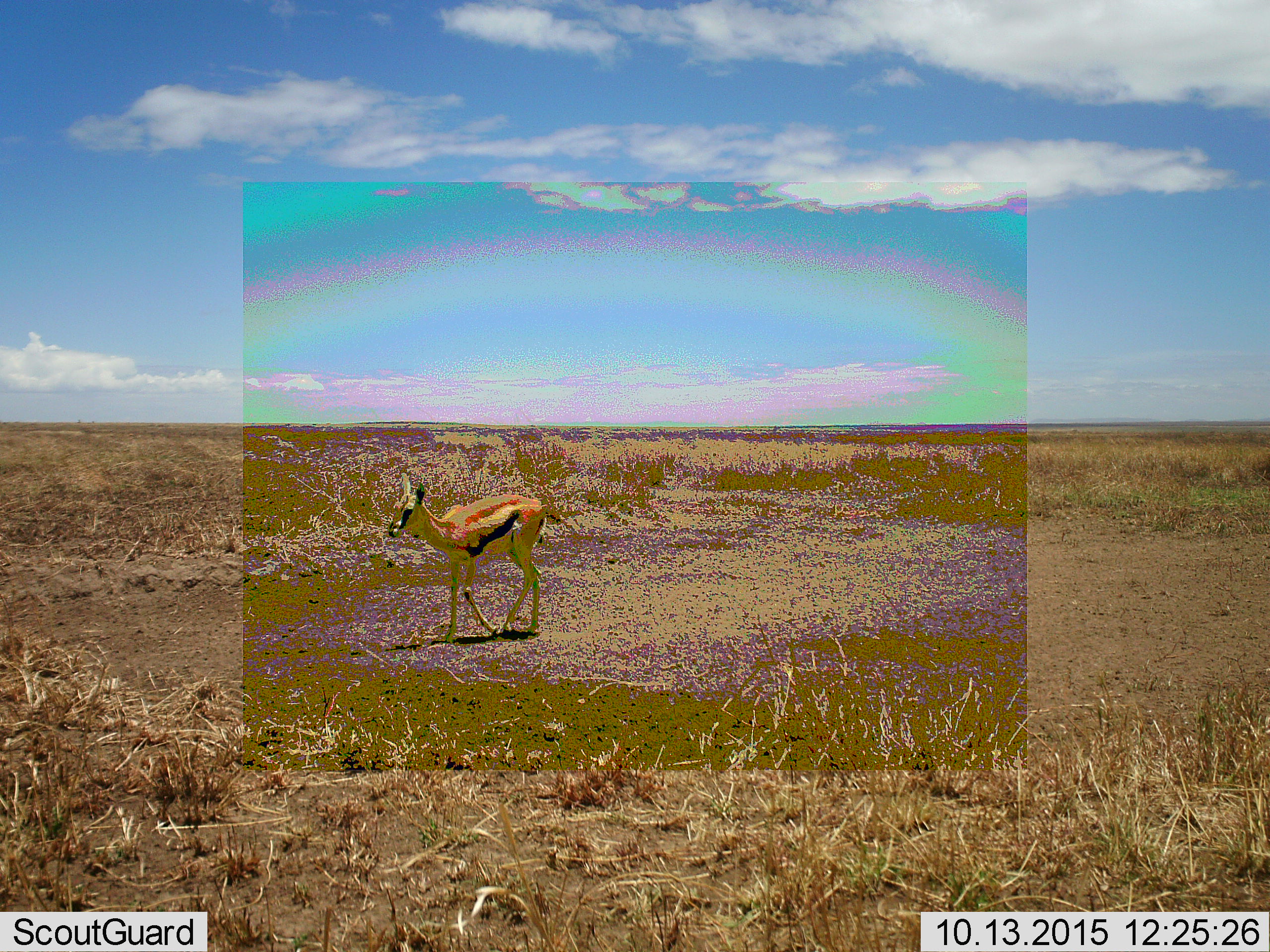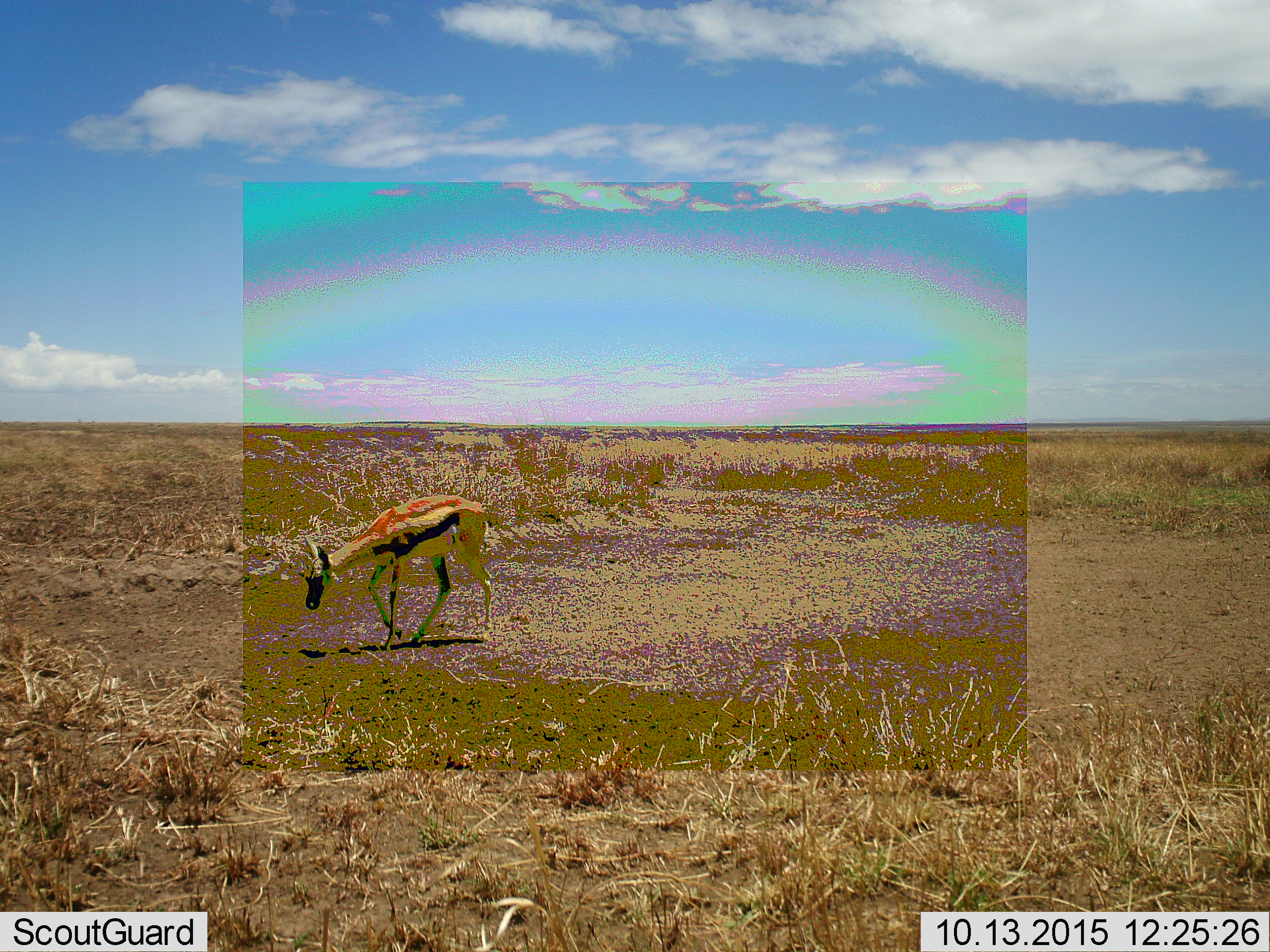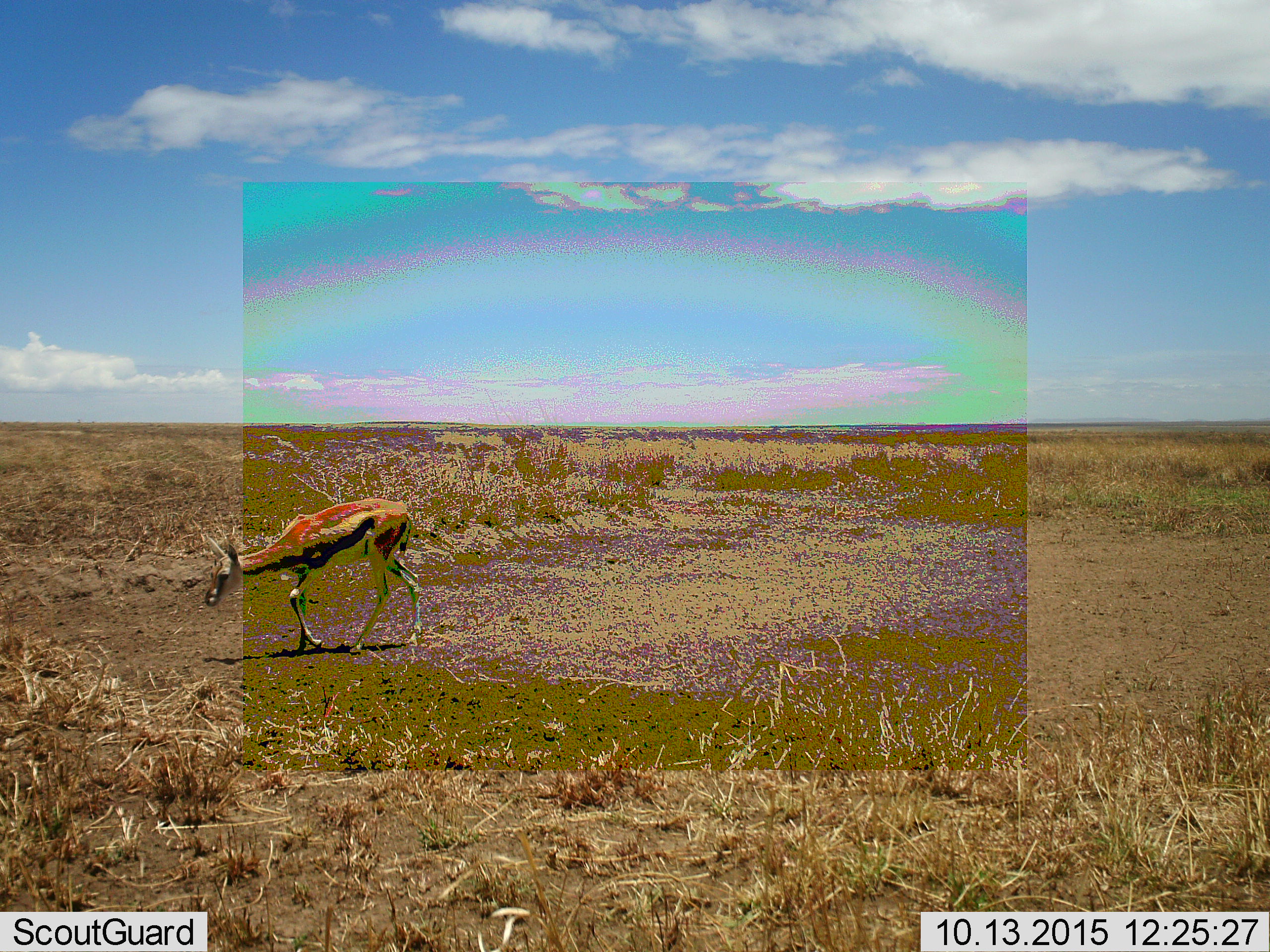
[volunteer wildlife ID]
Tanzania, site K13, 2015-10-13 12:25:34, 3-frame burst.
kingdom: Animalia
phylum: Chordata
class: Mammalia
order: Artiodactyla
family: Bovidae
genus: Eudorcas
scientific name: Eudorcas thomsonii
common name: thomson's gazelle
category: gazellethomsons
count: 1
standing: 40%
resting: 0%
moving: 70%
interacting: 0%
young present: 10%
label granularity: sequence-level